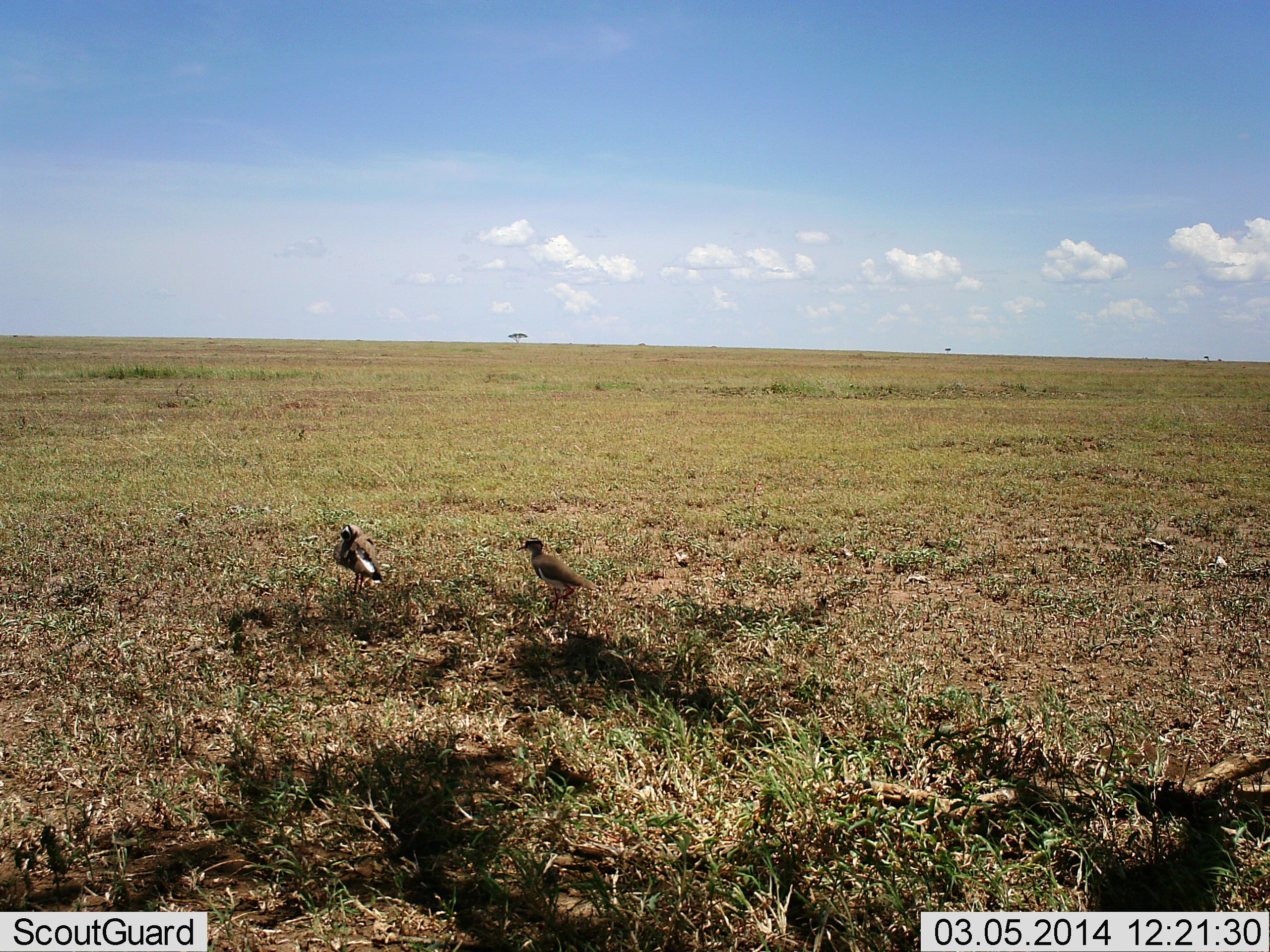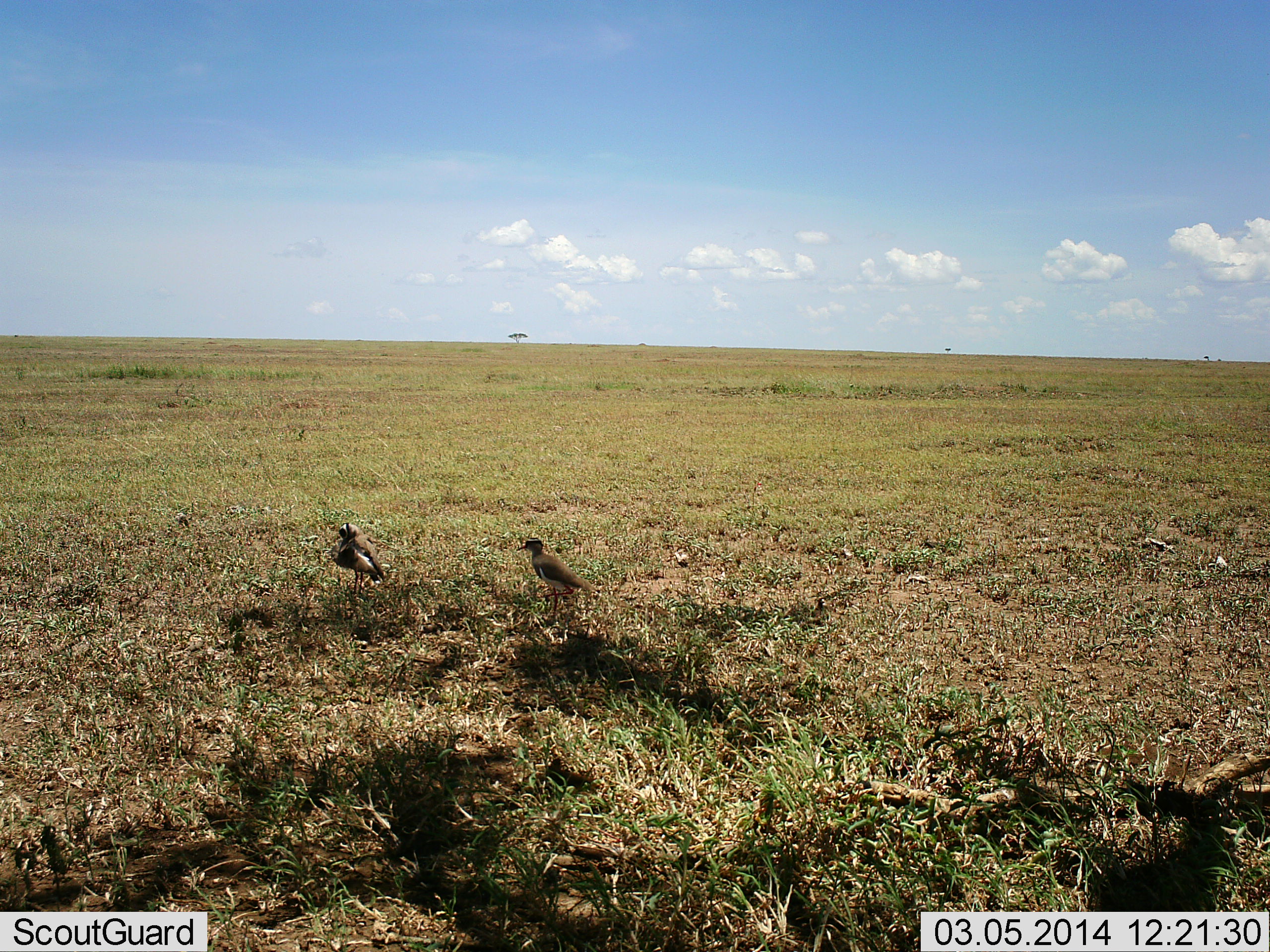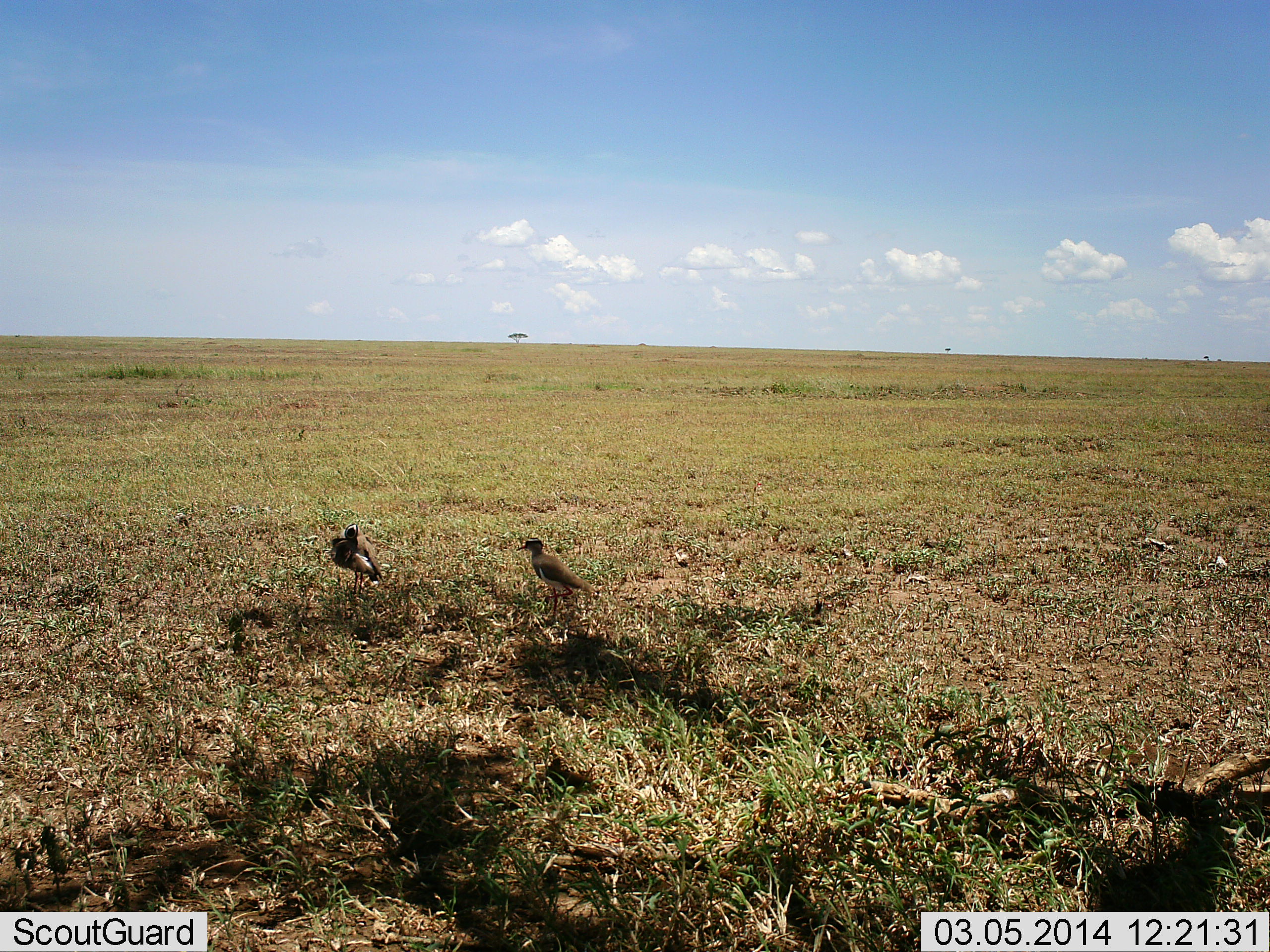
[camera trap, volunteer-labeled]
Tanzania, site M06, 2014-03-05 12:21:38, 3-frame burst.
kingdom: Animalia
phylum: Chordata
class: Aves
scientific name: Aves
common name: bird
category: otherbird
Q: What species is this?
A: Otherbird (bird) (Aves).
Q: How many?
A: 2.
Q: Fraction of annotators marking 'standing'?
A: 100%.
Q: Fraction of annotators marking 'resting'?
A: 0%.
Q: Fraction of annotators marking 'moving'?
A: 0%.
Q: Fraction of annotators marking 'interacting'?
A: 0%.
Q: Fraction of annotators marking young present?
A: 0%.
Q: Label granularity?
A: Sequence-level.